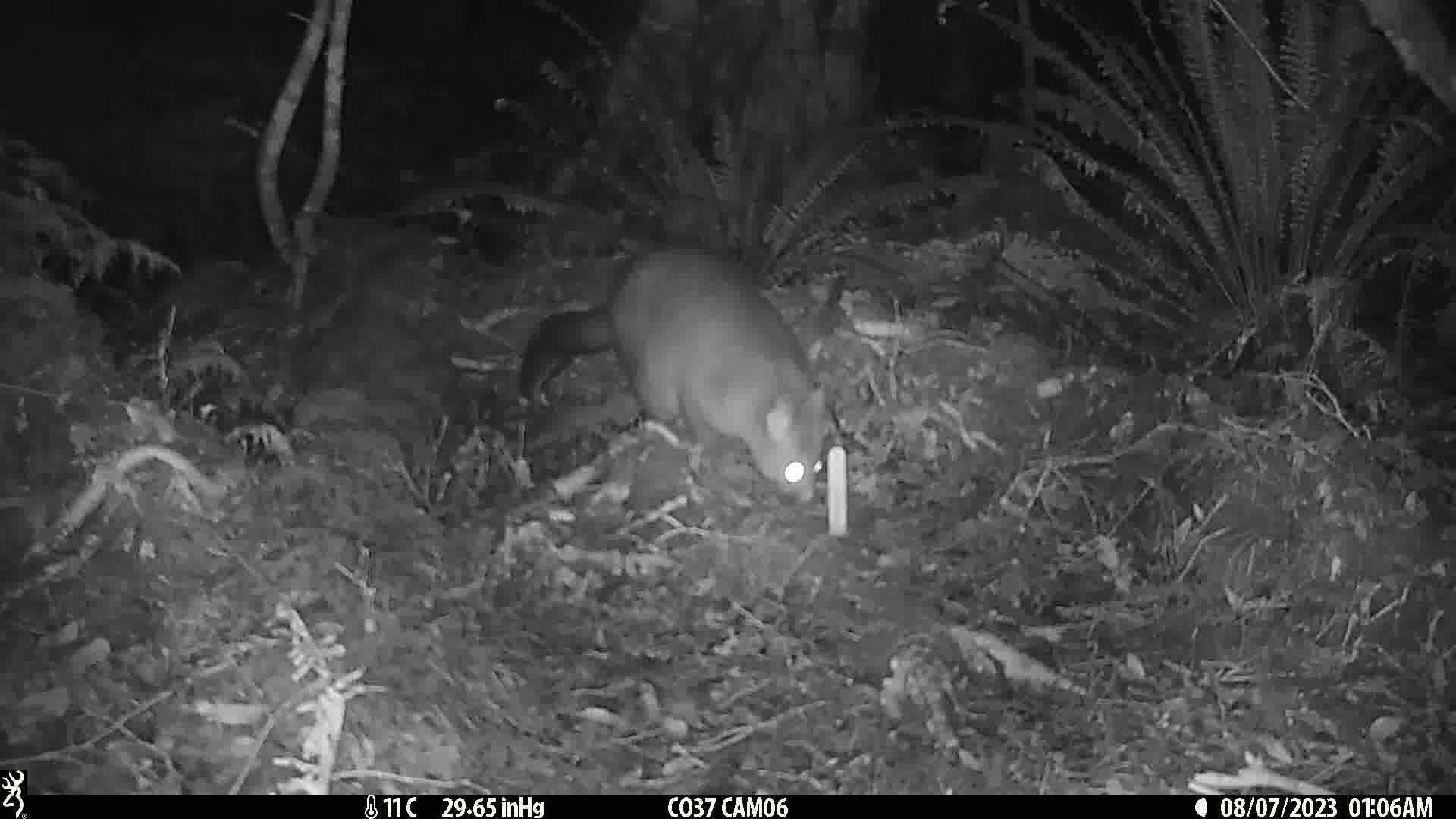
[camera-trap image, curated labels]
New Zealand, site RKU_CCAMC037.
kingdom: Animalia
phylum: Chordata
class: Mammalia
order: Diprotodontia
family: Phalangeridae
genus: Trichosurus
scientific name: Trichosurus vulpecula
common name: common brushtail possum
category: possum